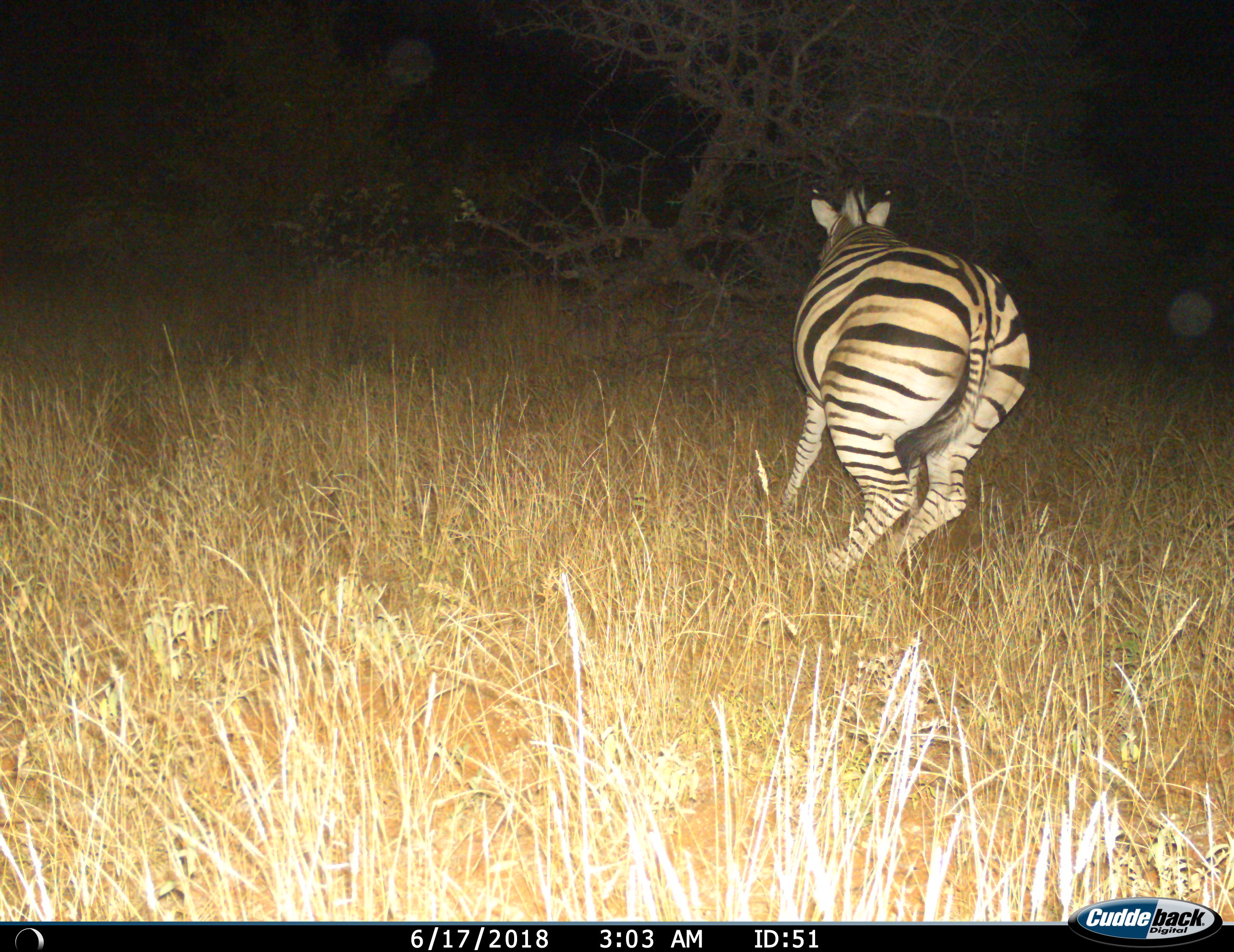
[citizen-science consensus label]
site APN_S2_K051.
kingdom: Animalia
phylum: Chordata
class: Mammalia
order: Perissodactyla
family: Equidae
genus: Equus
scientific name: Equus quagga burchellii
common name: burchell's zebra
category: zebraburchells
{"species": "zebraburchells (burchell's zebra) (Equus quagga burchellii)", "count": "1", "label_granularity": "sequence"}